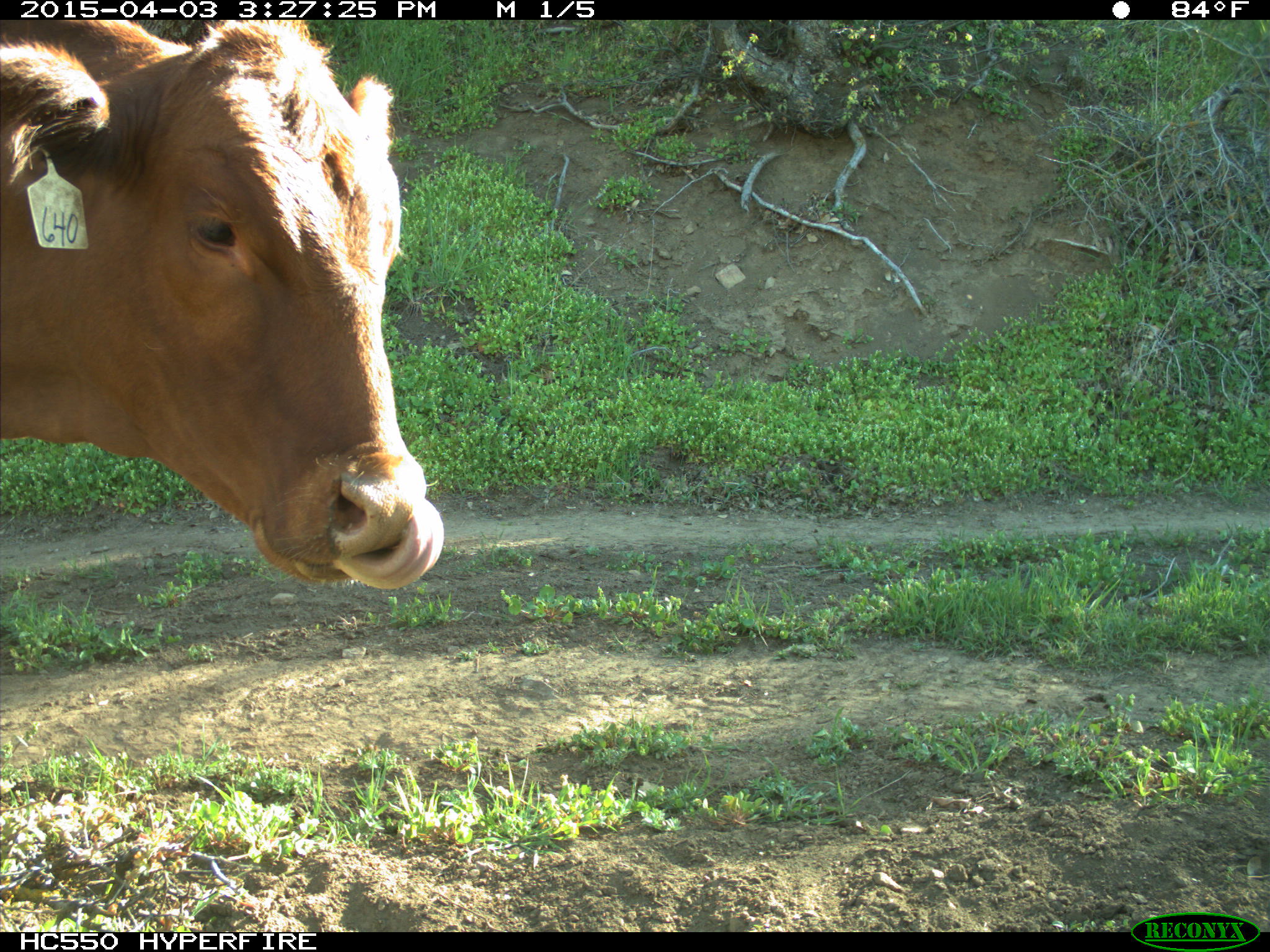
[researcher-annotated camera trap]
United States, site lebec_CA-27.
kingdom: Animalia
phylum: Chordata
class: Mammalia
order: Artiodactyla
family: Bovidae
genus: Bos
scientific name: Bos taurus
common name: domestic cow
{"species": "Bos taurus (domestic cow)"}